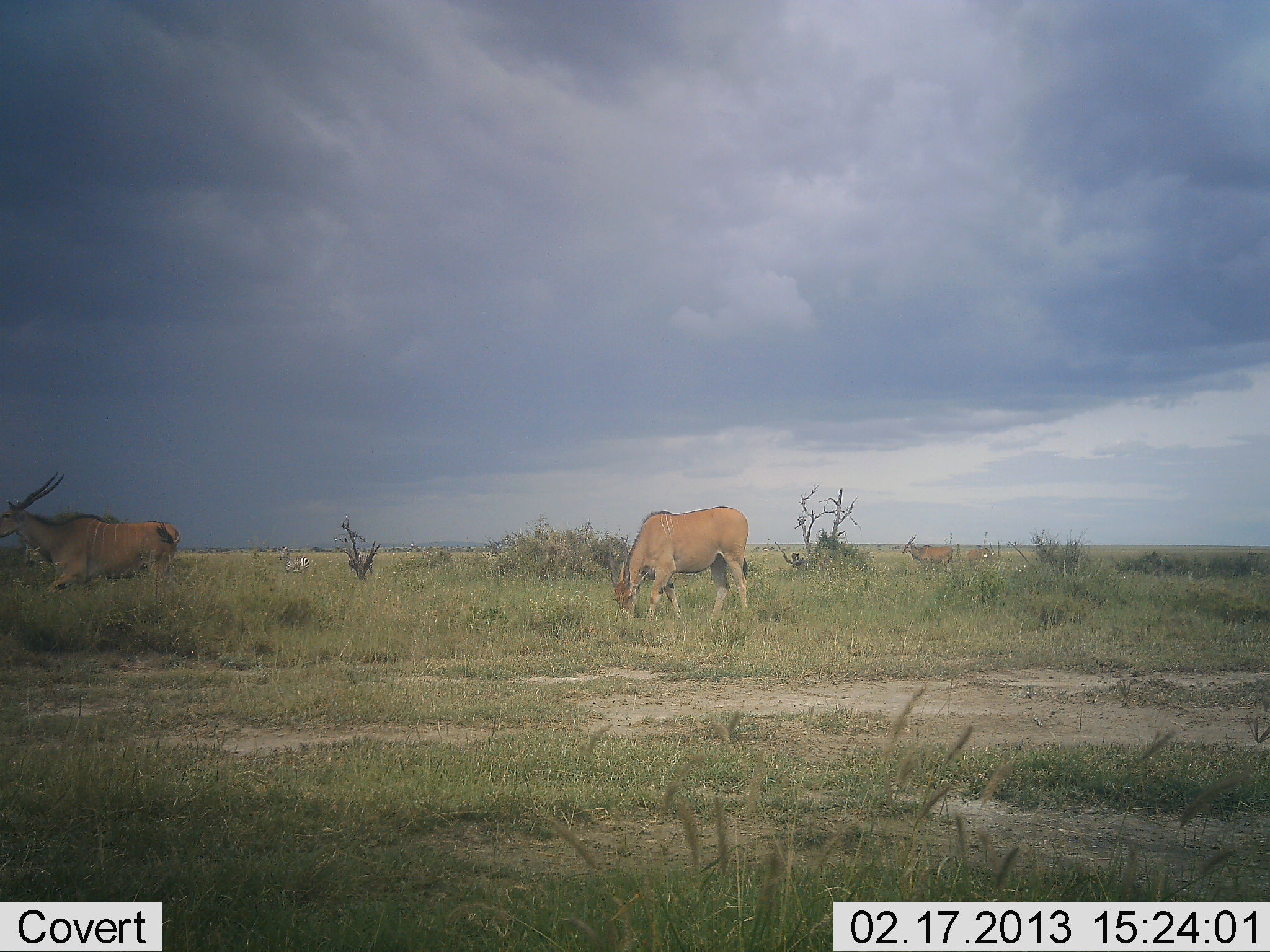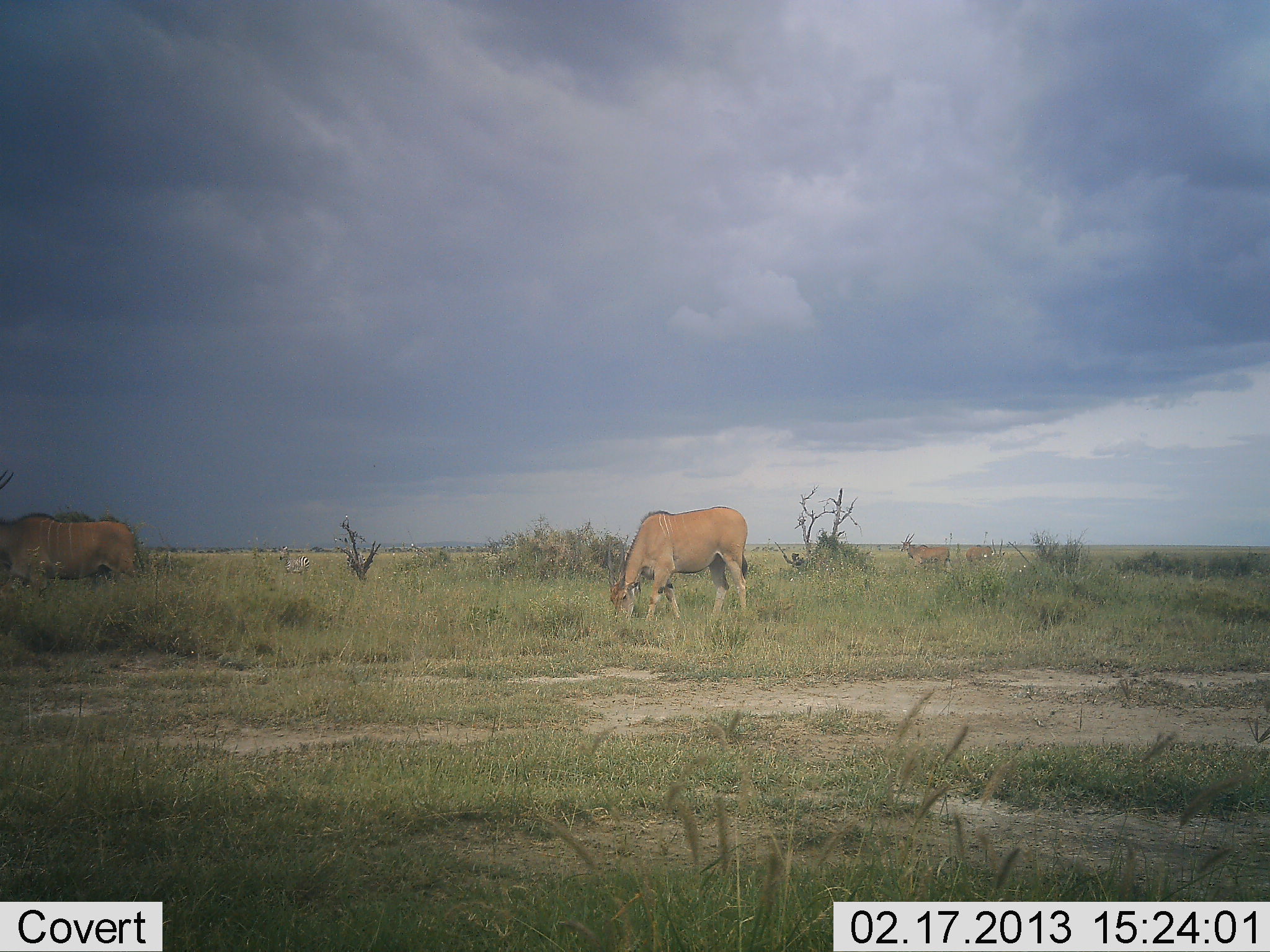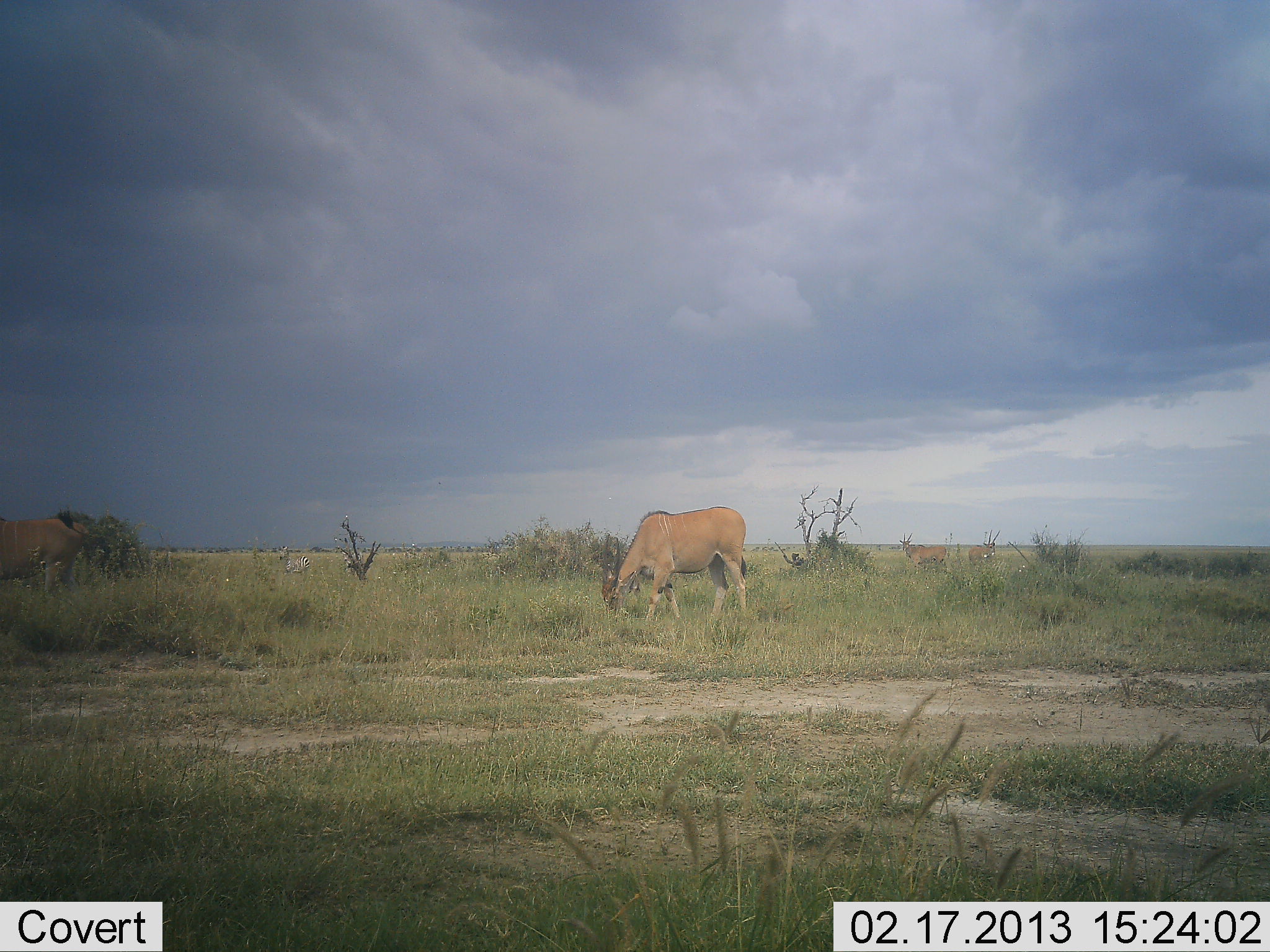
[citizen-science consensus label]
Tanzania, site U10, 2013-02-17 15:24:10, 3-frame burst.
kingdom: Animalia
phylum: Chordata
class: Mammalia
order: Artiodactyla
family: Bovidae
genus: Tragelaphus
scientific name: Tragelaphus oryx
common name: eland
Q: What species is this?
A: Eland (Tragelaphus oryx).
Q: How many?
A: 4.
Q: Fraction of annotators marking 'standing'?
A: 33%.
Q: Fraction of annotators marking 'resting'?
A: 0%.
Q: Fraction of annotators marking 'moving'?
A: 67%.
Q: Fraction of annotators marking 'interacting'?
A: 0%.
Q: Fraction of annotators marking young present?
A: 0%.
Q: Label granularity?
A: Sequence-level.